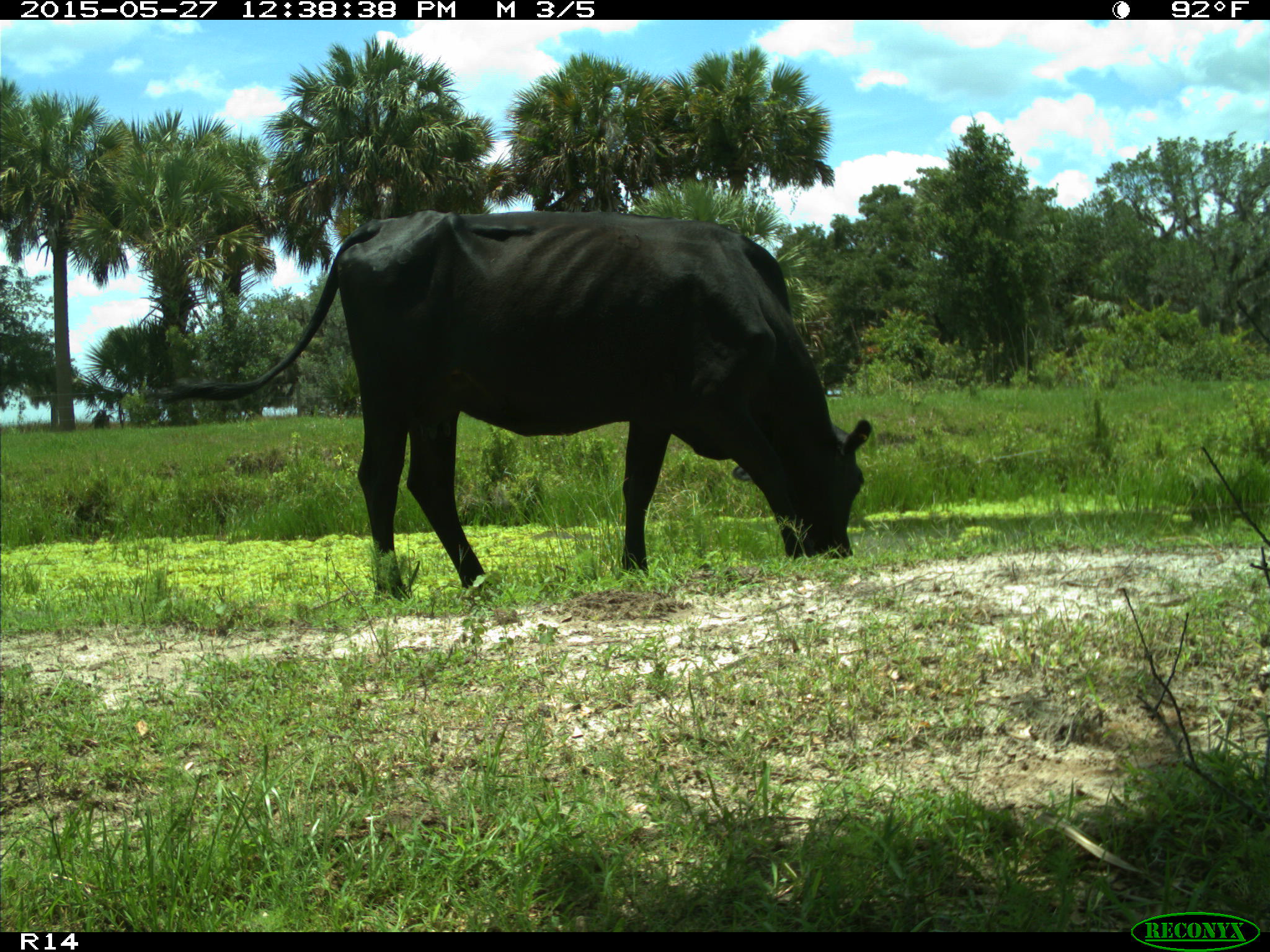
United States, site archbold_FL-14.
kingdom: Animalia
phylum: Chordata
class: Mammalia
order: Artiodactyla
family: Bovidae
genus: Bos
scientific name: Bos taurus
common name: domestic cow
Bos taurus (domestic cow).